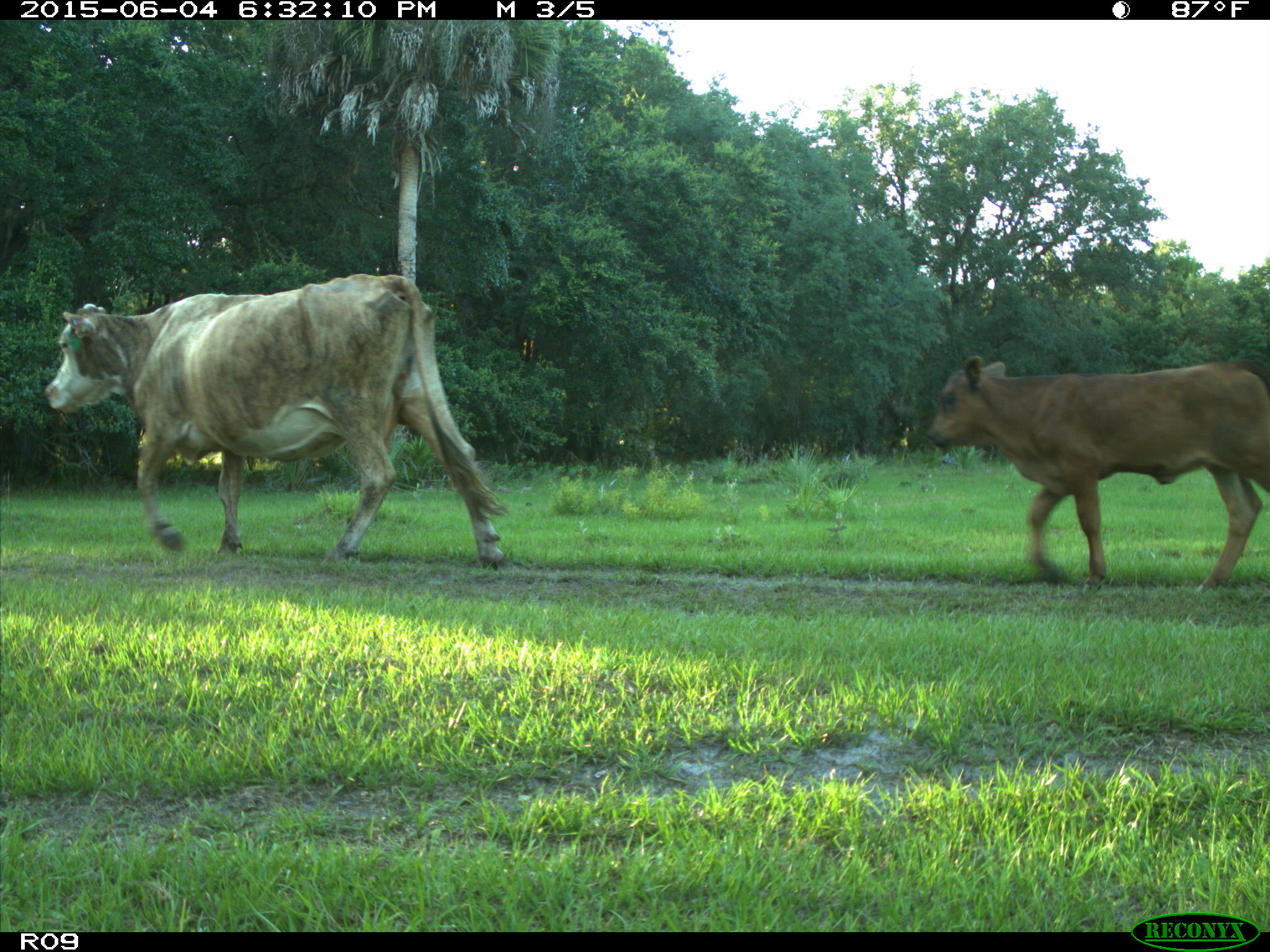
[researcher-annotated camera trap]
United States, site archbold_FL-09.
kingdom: Animalia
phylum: Chordata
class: Mammalia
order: Artiodactyla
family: Bovidae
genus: Bos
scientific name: Bos taurus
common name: domestic cow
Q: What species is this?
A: Bos taurus (domestic cow).